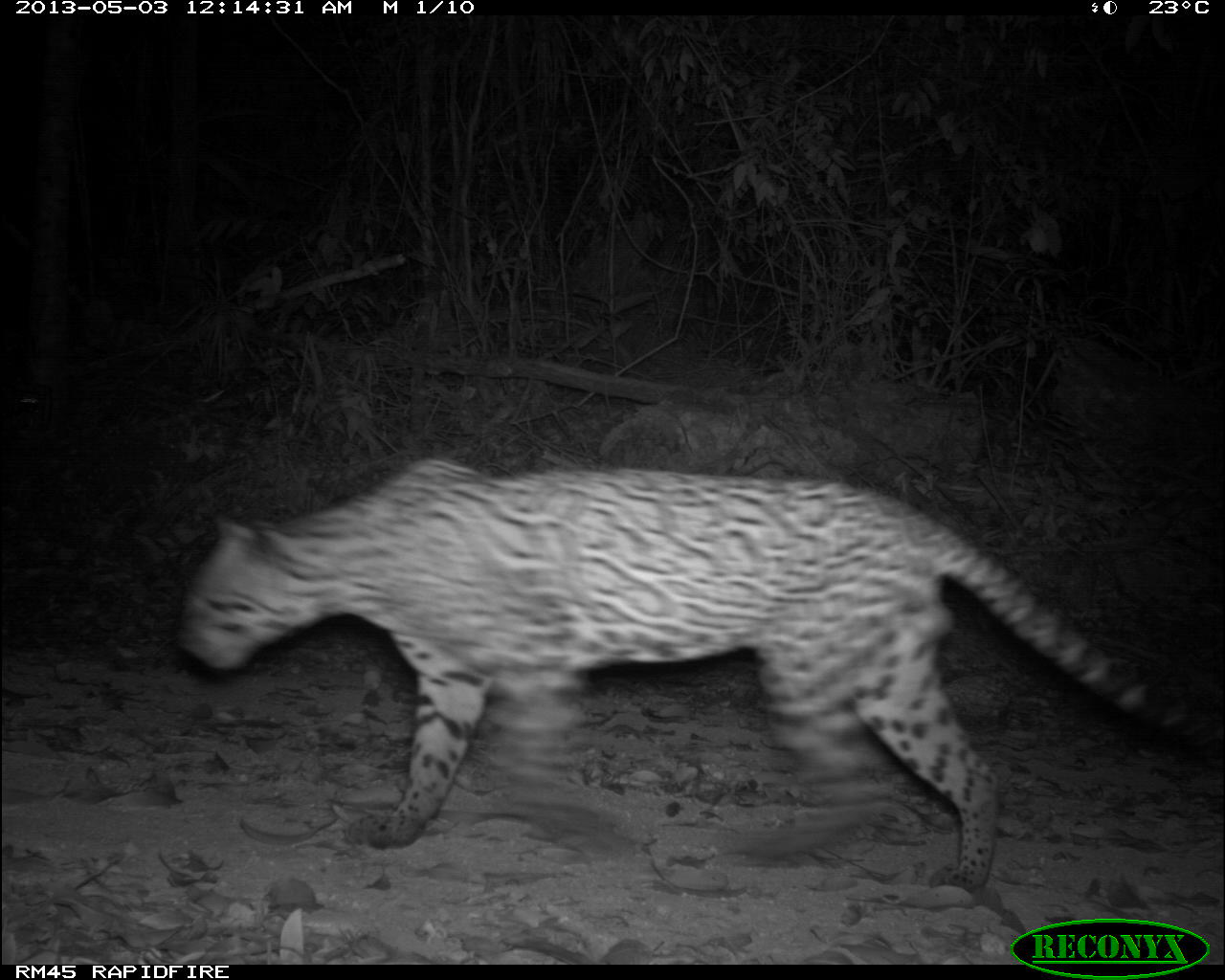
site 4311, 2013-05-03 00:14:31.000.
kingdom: Animalia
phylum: Chordata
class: Mammalia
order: Carnivora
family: Felidae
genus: Leopardus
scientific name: Leopardus pardalis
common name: ocelot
Leopardus pardalis (ocelot), count 1, sex male.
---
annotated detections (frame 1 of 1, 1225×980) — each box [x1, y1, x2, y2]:
leopardus pardalis: [174, 452, 1205, 888]